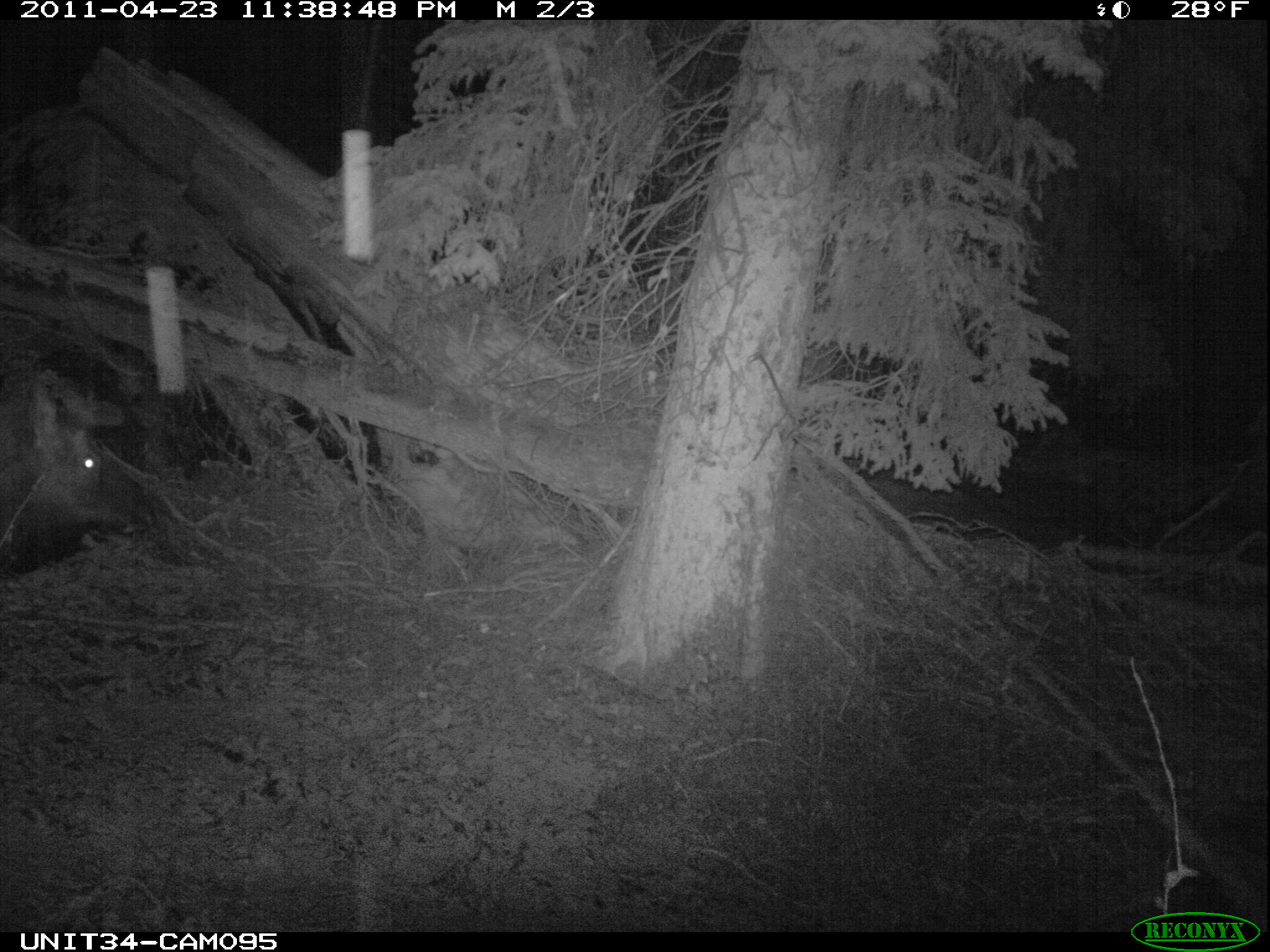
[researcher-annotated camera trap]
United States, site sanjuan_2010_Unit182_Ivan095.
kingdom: Animalia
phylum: Chordata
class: Mammalia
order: Artiodactyla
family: Cervidae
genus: Cervus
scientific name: Cervus elaphus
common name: red deer